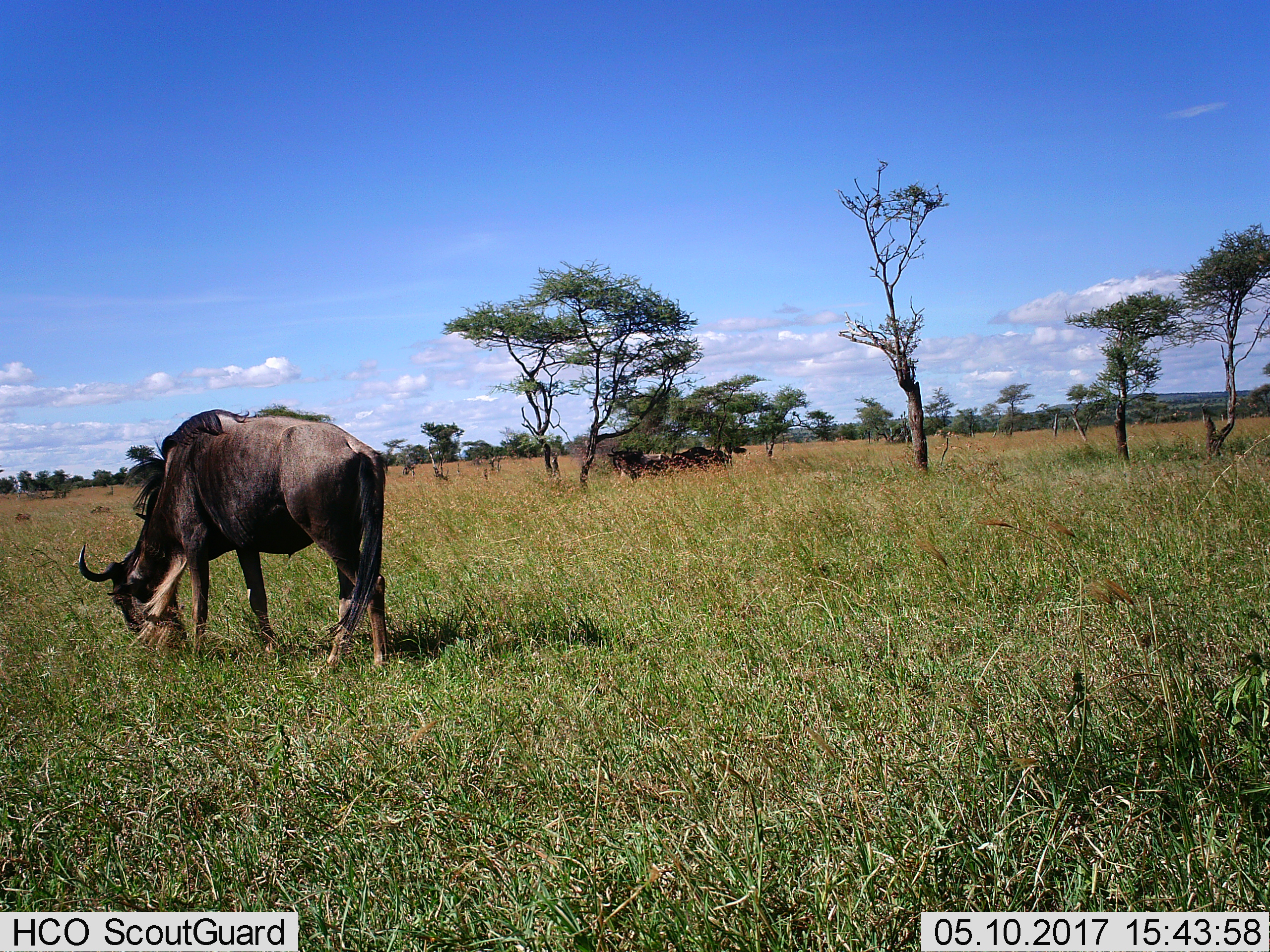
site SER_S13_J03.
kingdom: Animalia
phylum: Chordata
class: Mammalia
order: Artiodactyla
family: Bovidae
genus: Connochaetes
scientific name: Connochaetes taurinus taurinus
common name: blue wildebeest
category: wildebeestblue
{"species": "wildebeestblue (blue wildebeest) (Connochaetes taurinus taurinus)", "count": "1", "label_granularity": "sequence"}